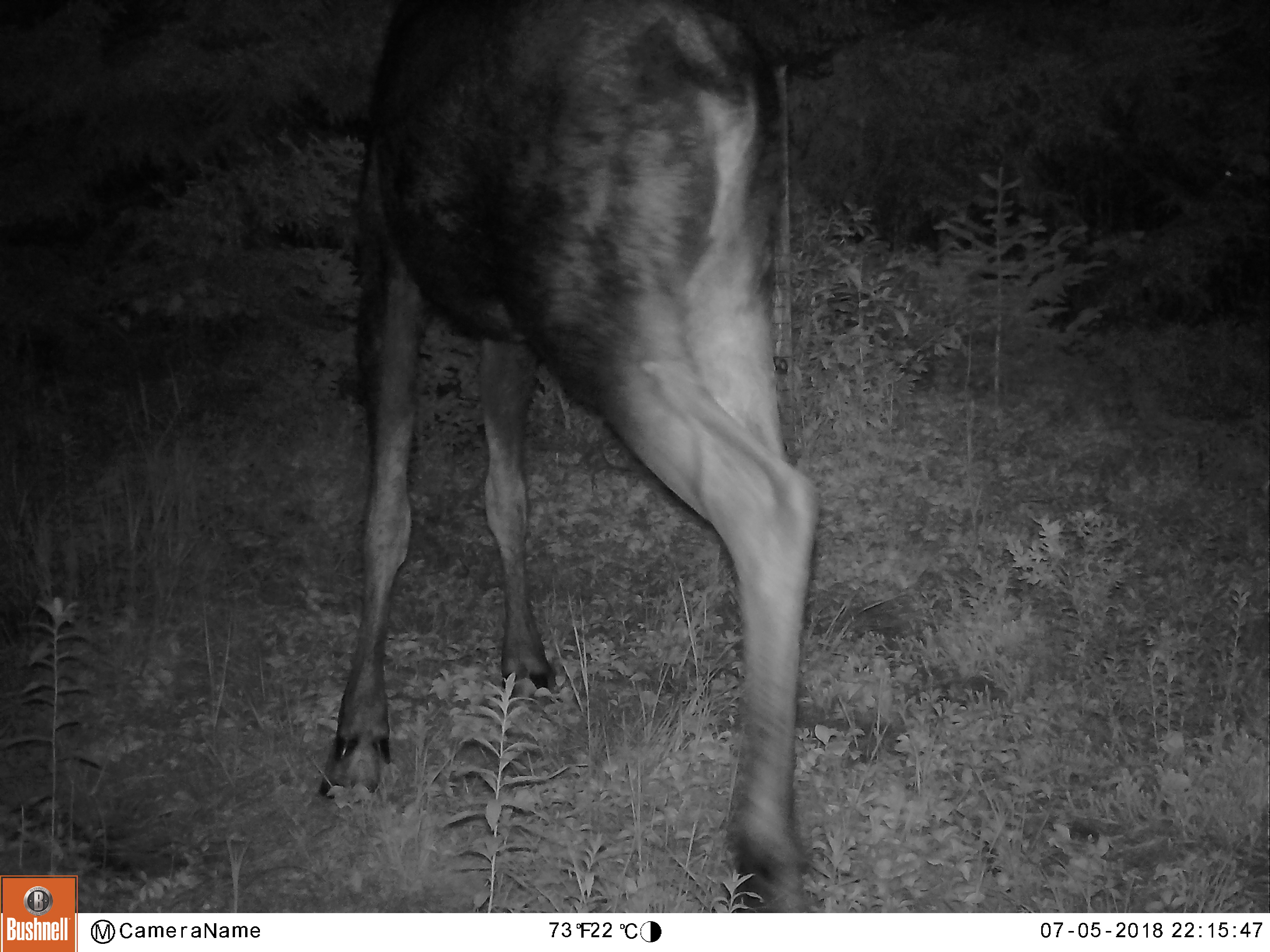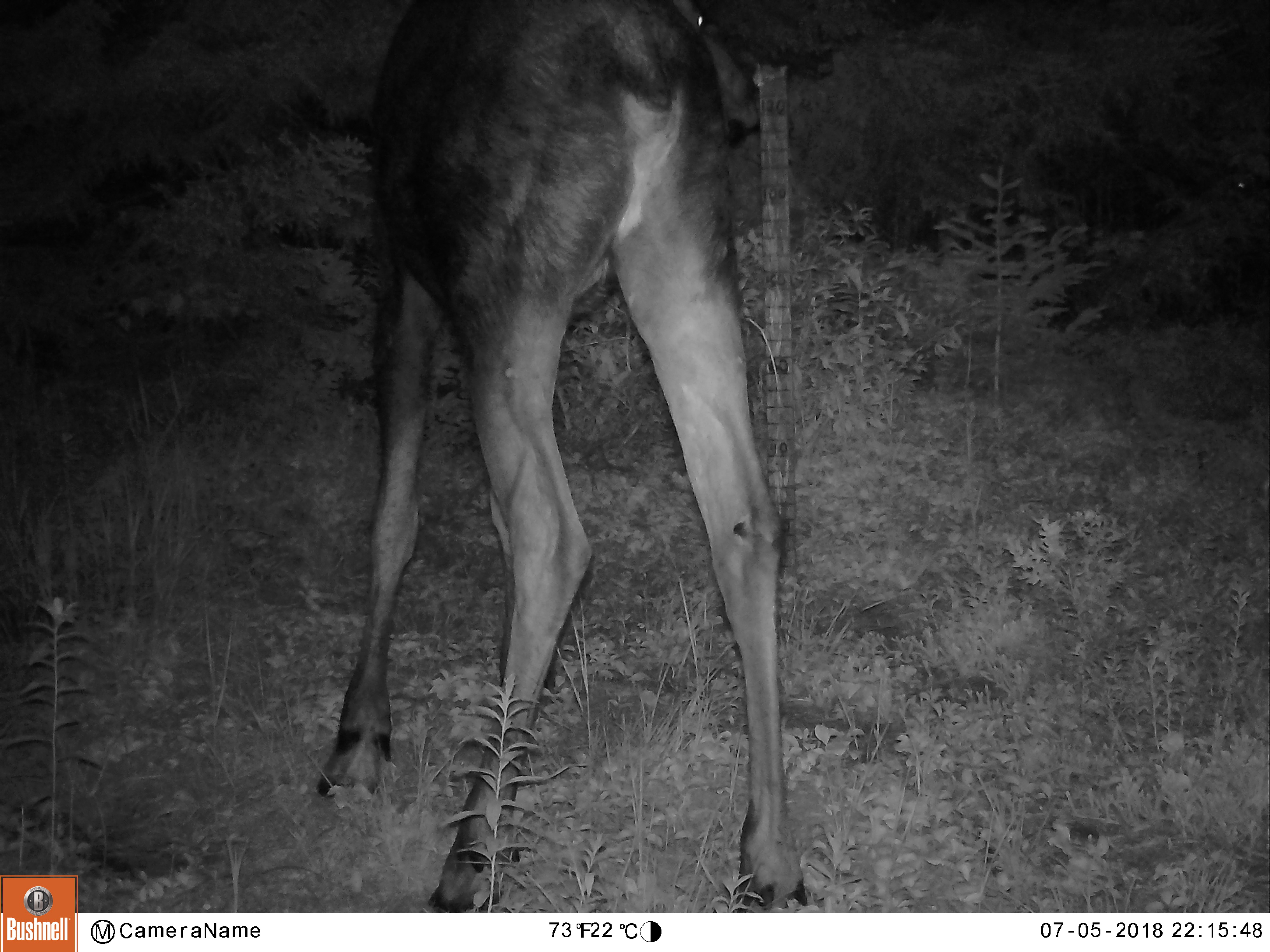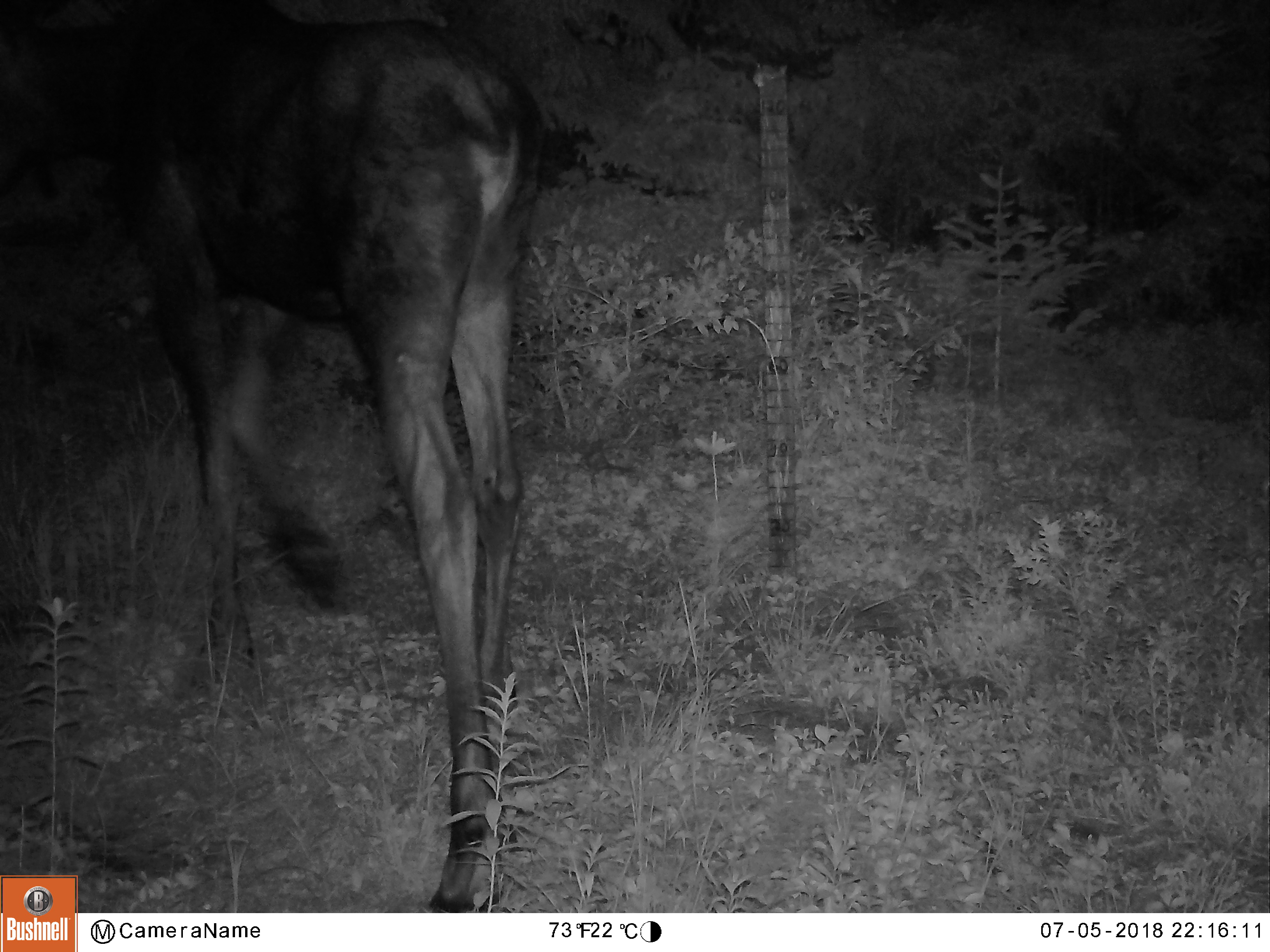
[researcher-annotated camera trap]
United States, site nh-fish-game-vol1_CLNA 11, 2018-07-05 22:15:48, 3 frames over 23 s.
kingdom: Animalia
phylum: Chordata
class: Mammalia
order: Artiodactyla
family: Cervidae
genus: Alces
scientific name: Alces alces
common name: moose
Moose (Alces alces).